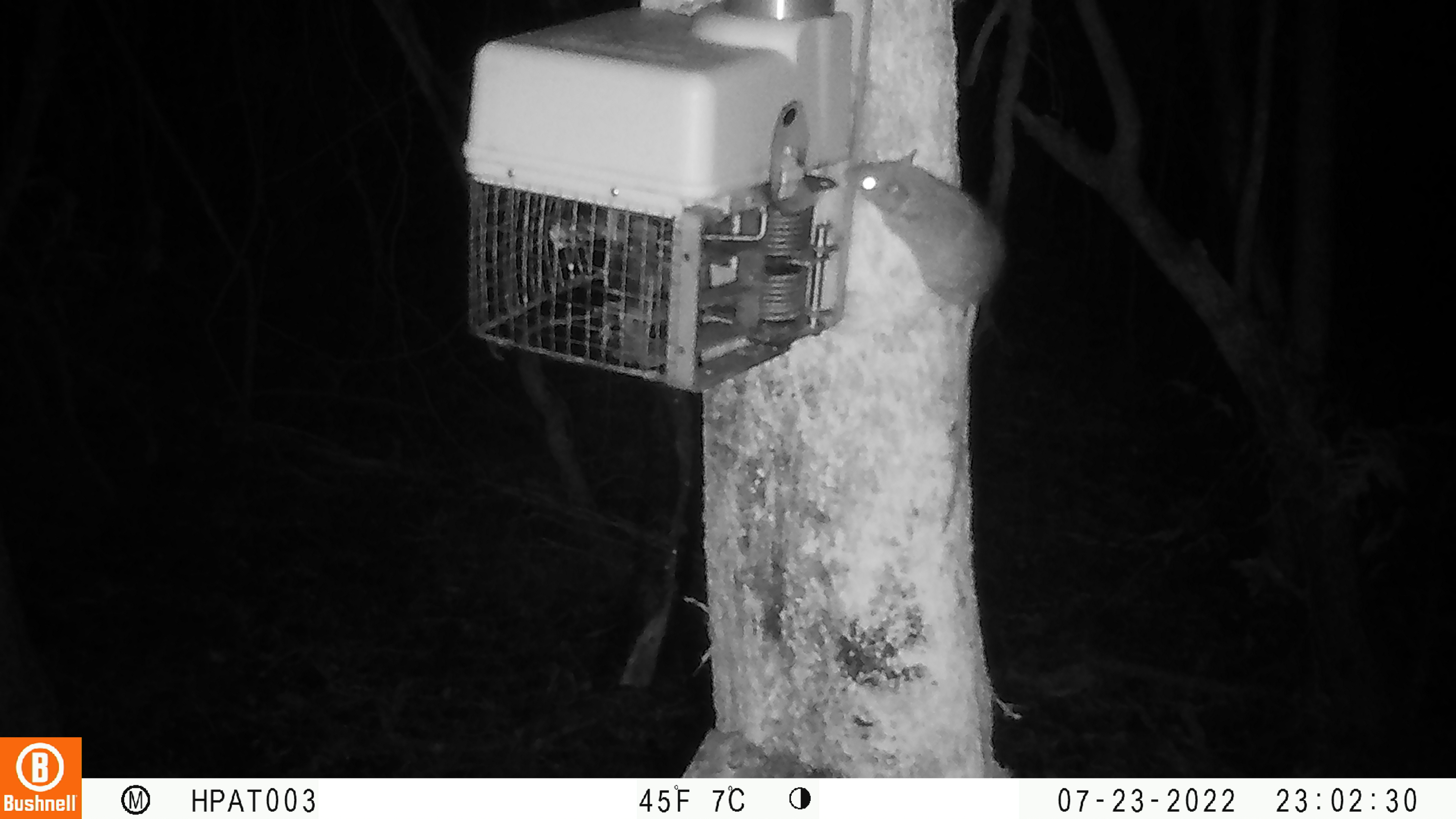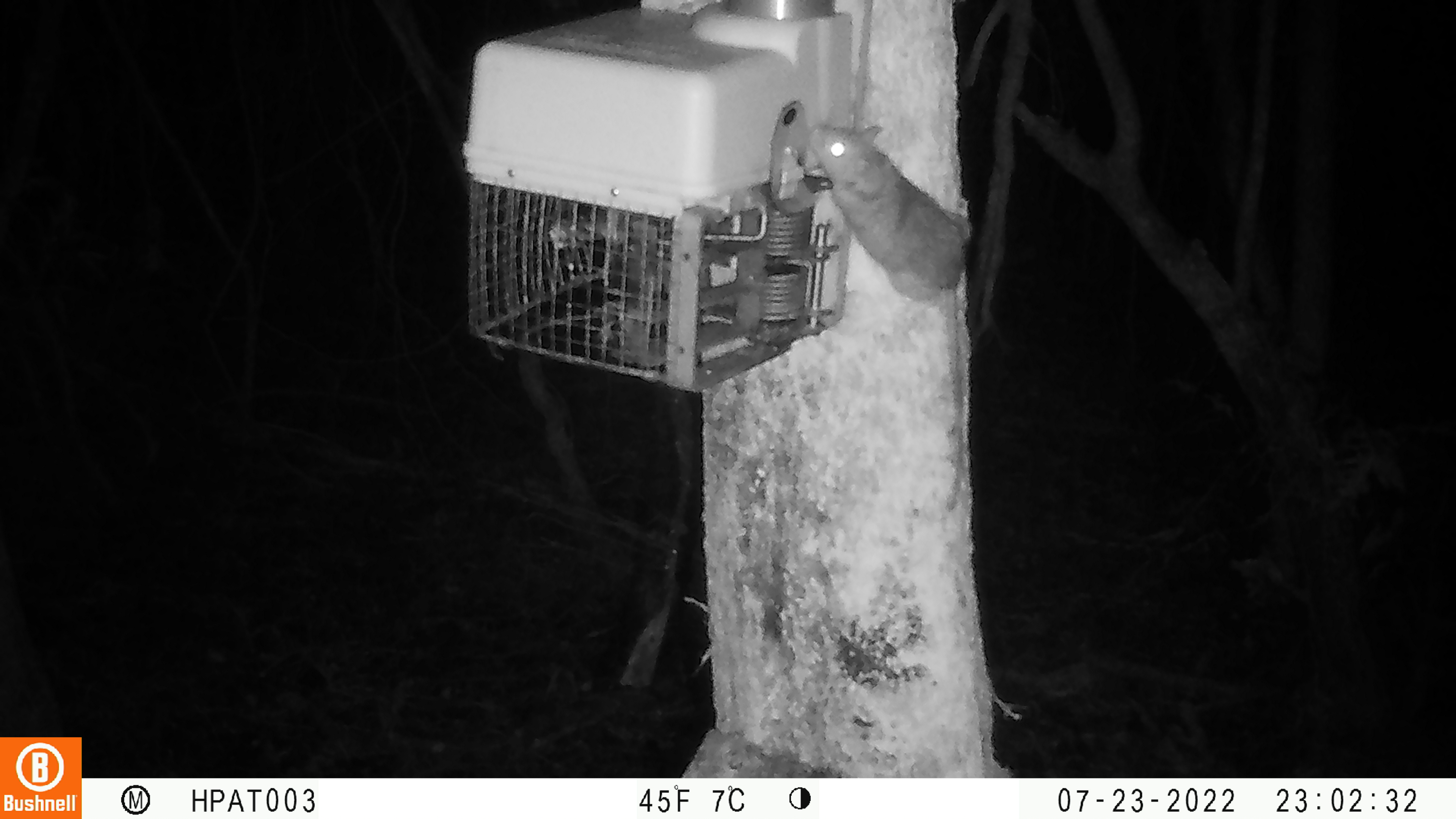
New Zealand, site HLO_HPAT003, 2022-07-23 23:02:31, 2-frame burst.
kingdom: Animalia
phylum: Chordata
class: Mammalia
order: Rodentia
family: Muridae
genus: Rattus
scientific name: Rattus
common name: rat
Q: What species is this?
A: Rat (Rattus).